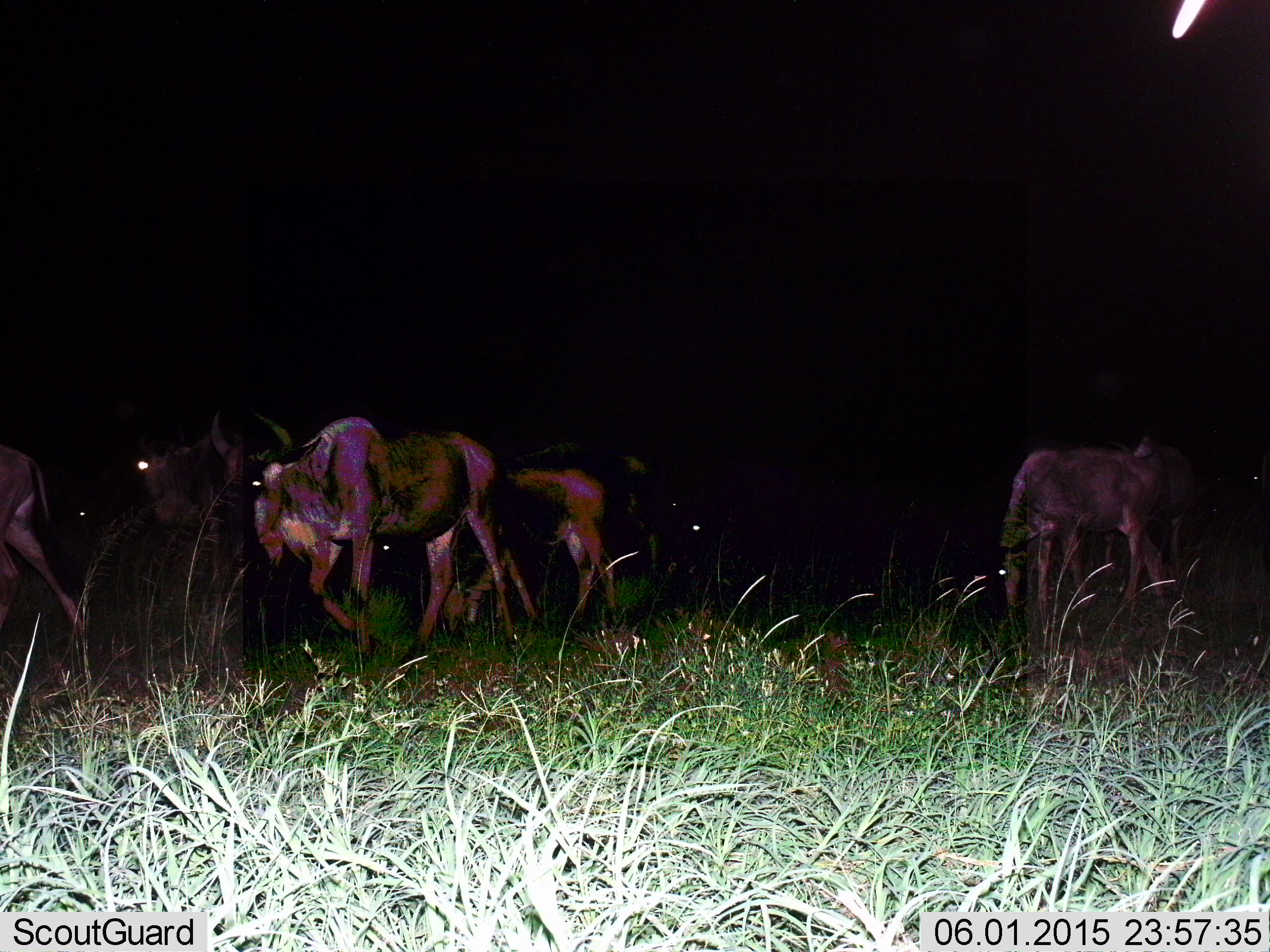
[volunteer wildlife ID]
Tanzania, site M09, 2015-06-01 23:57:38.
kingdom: Animalia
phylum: Chordata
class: Mammalia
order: Artiodactyla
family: Bovidae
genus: Connochaetes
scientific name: Connochaetes taurinus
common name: blue wildebeest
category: wildebeest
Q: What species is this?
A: Wildebeest (blue wildebeest) (Connochaetes taurinus).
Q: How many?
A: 6.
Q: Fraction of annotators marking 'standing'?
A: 40%.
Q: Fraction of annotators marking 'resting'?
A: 0%.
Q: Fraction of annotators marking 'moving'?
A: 100%.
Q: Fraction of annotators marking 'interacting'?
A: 0%.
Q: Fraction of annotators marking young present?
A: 20%.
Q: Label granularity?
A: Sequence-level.